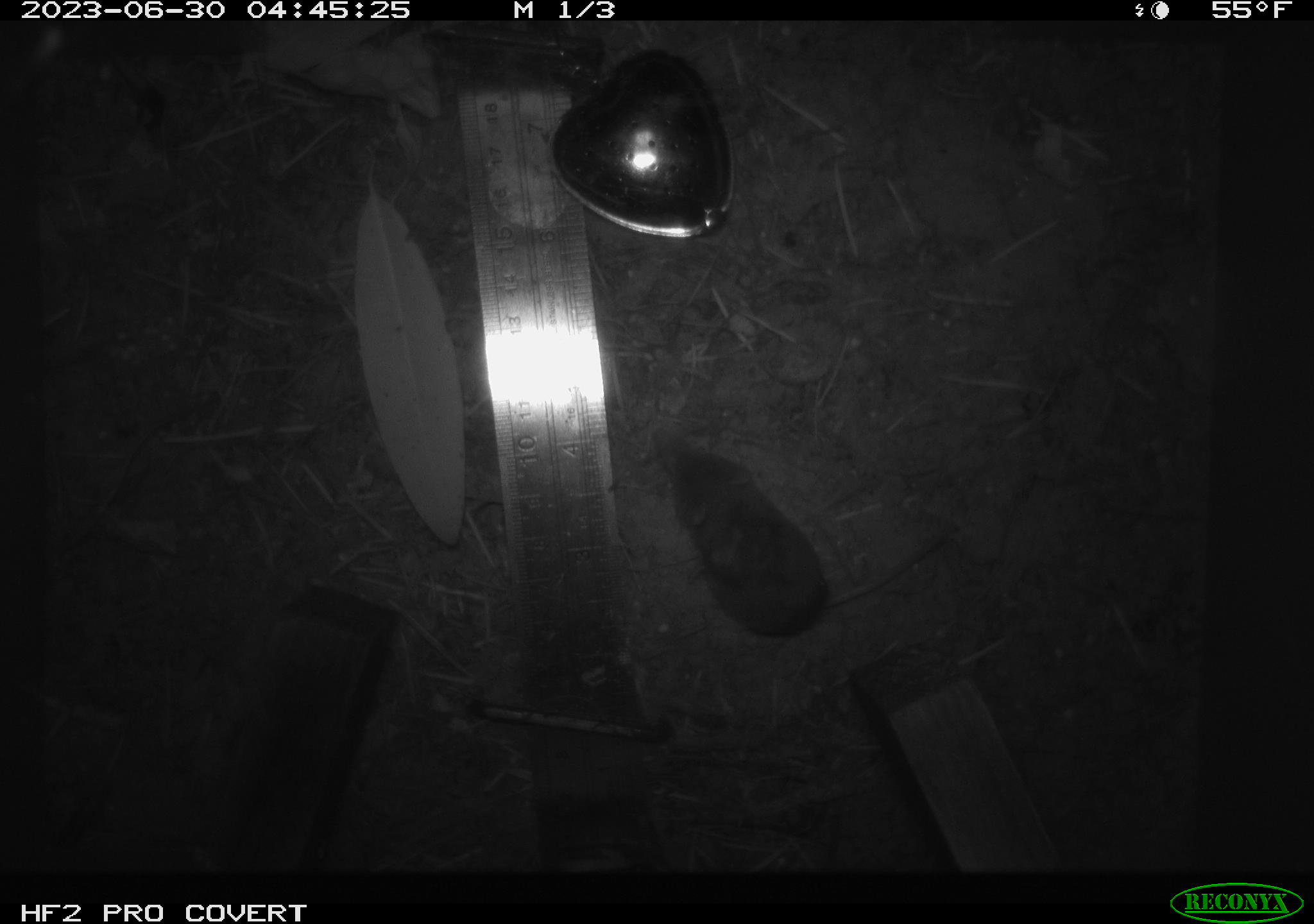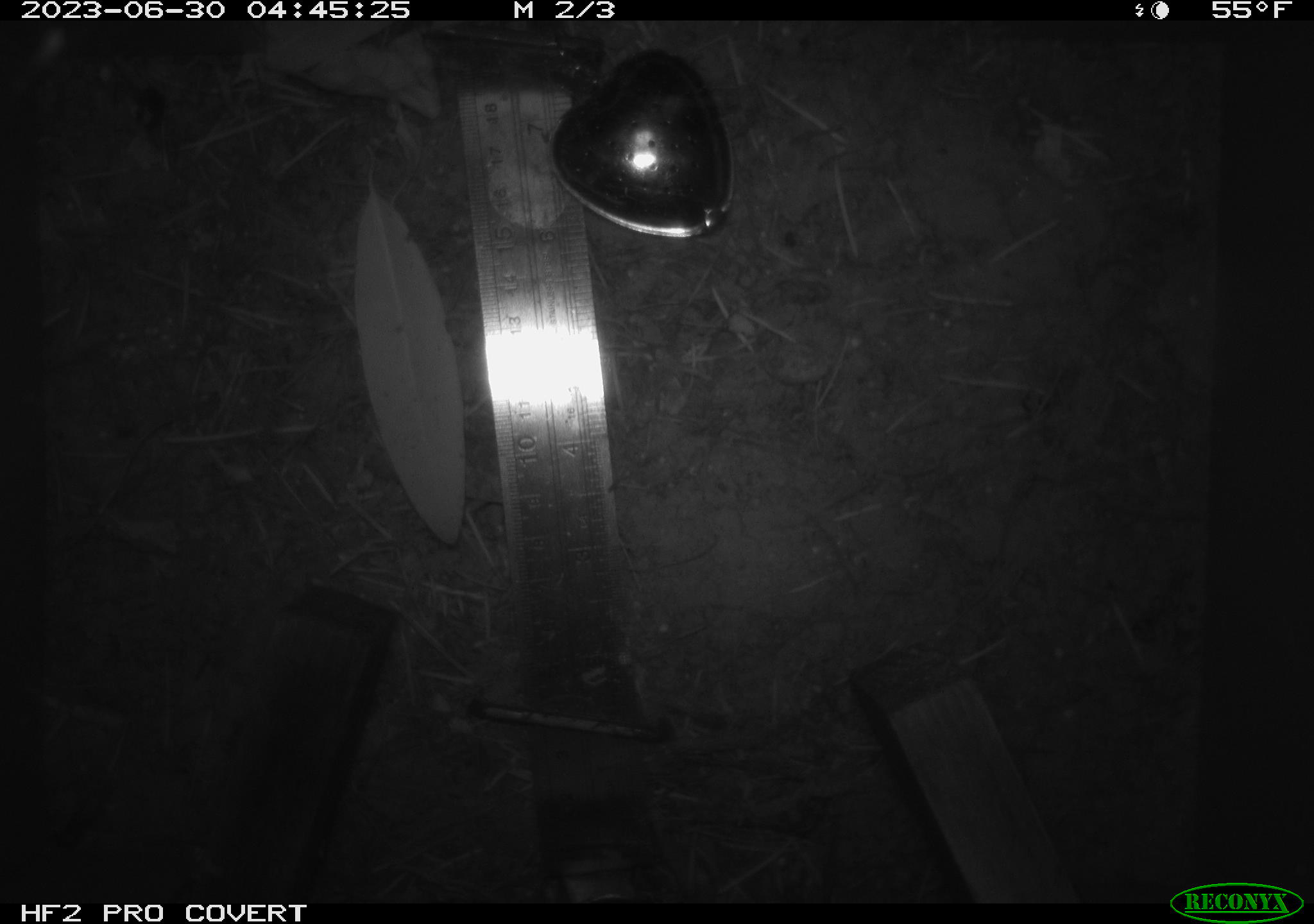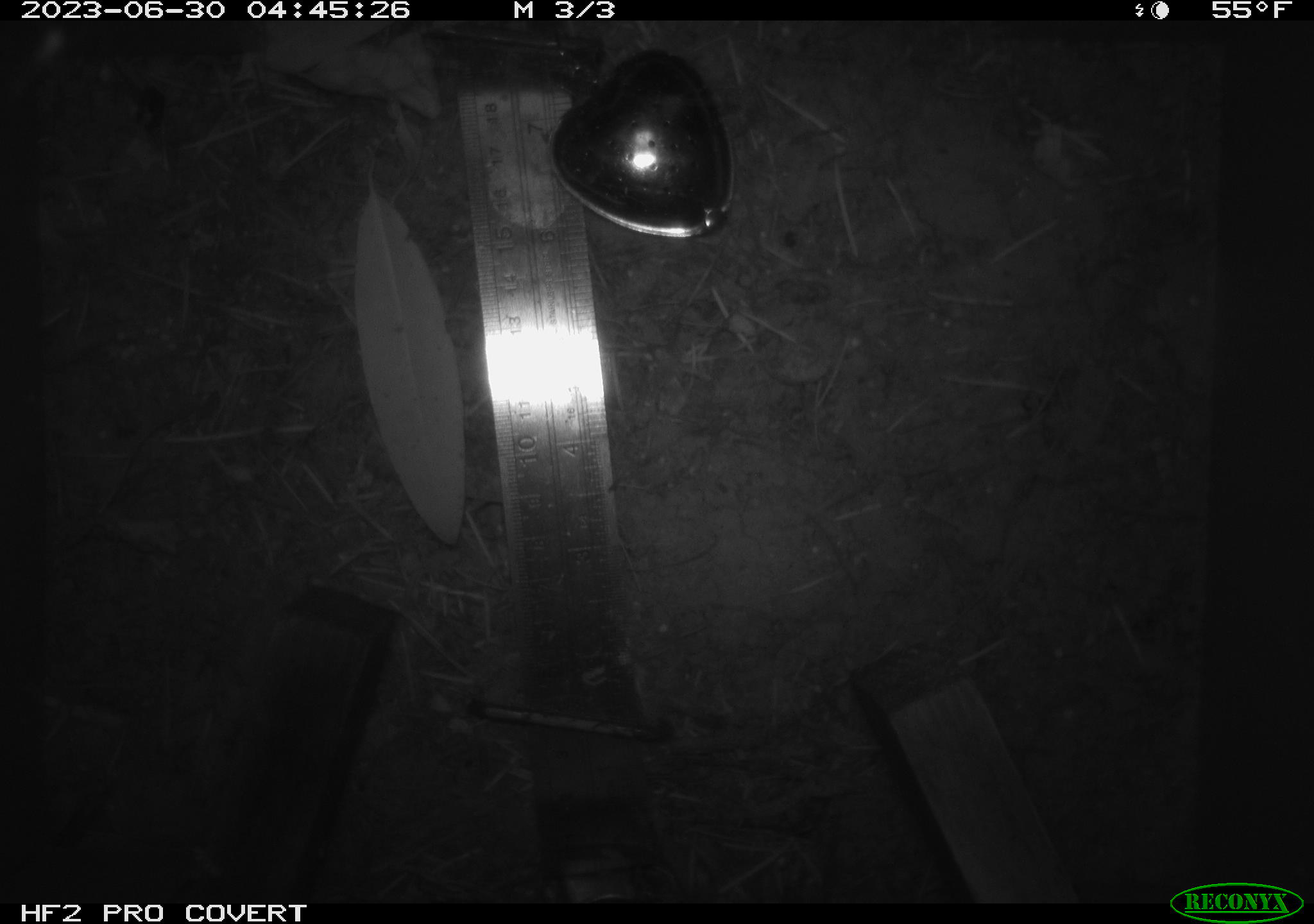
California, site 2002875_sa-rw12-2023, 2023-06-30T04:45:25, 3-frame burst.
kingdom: Animalia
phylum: Chordata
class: Mammalia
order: Eulipotyphla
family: Soricidae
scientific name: Soricidae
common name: shrews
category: soricidae family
Soricidae family (shrews) (Soricidae).